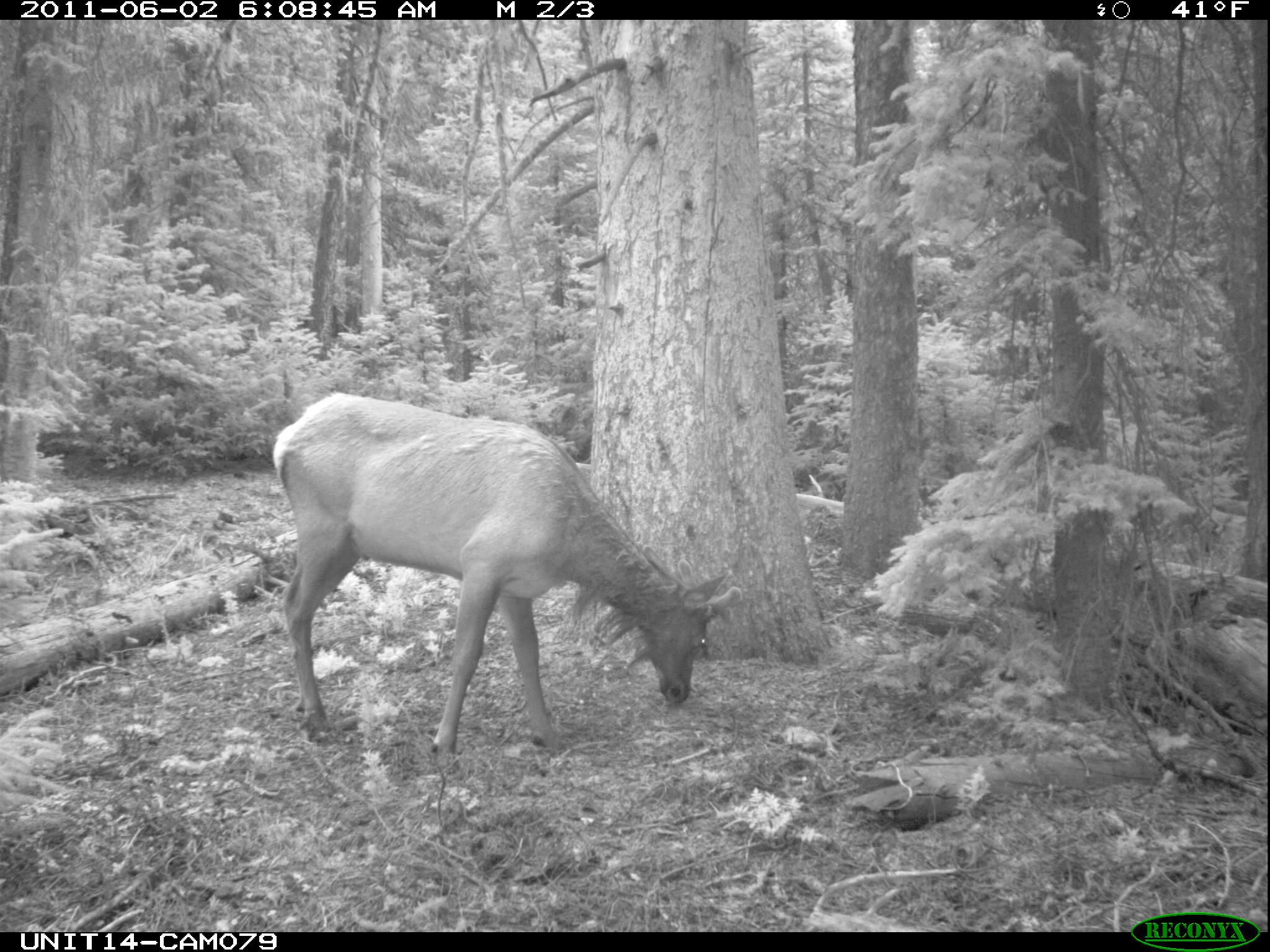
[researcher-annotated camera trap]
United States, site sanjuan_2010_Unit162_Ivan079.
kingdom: Animalia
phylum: Chordata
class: Mammalia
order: Artiodactyla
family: Cervidae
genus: Cervus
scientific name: Cervus elaphus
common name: red deer